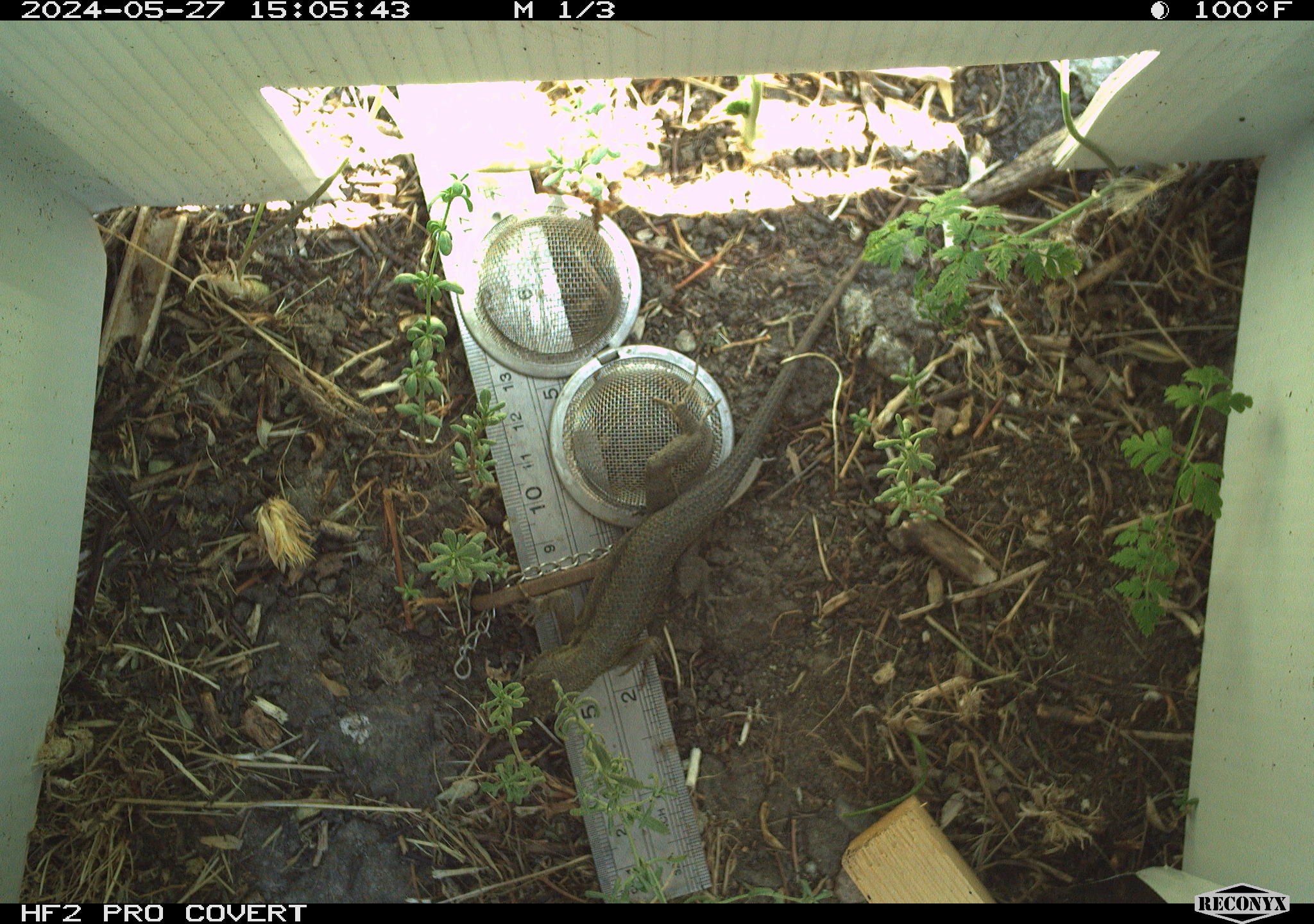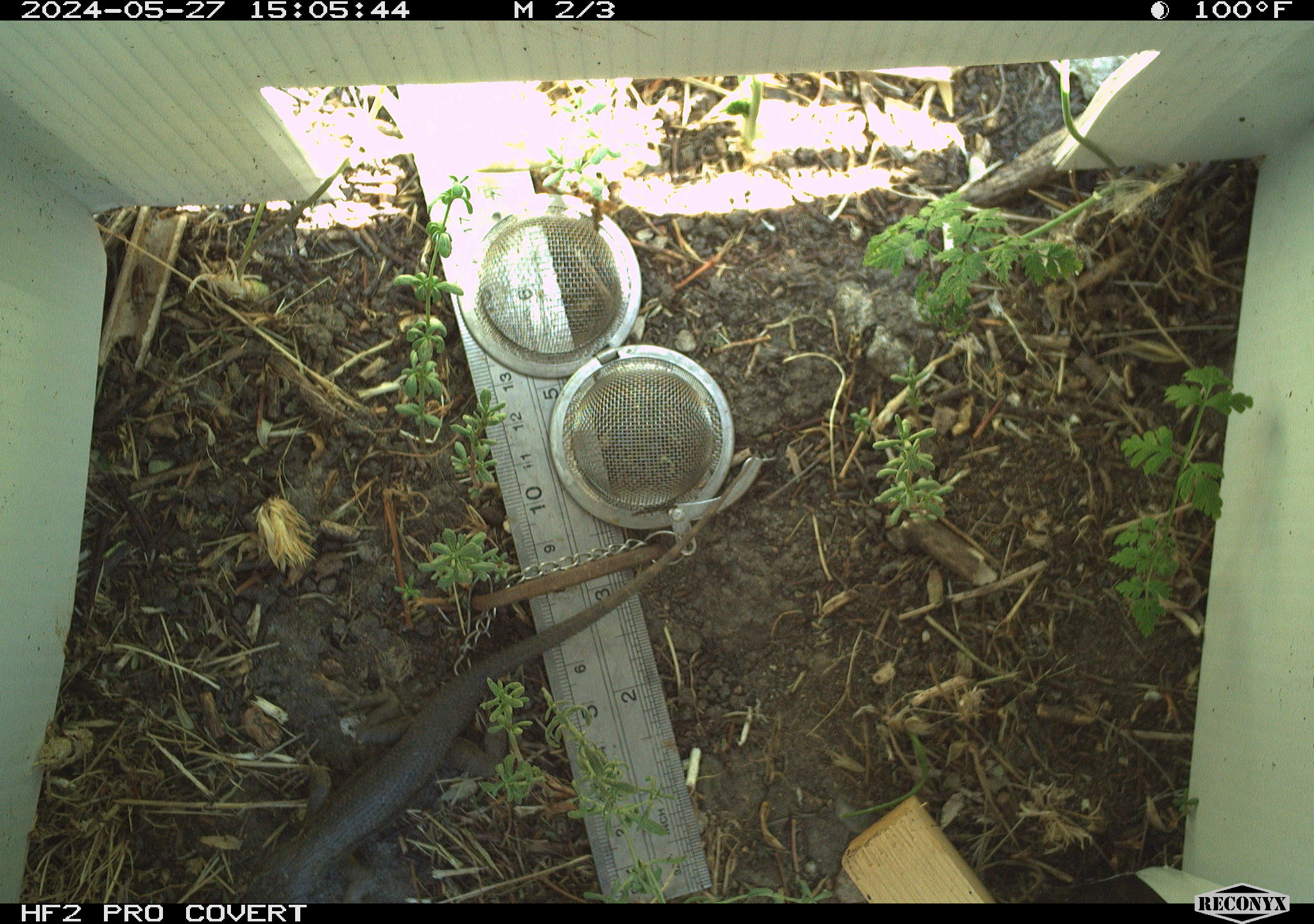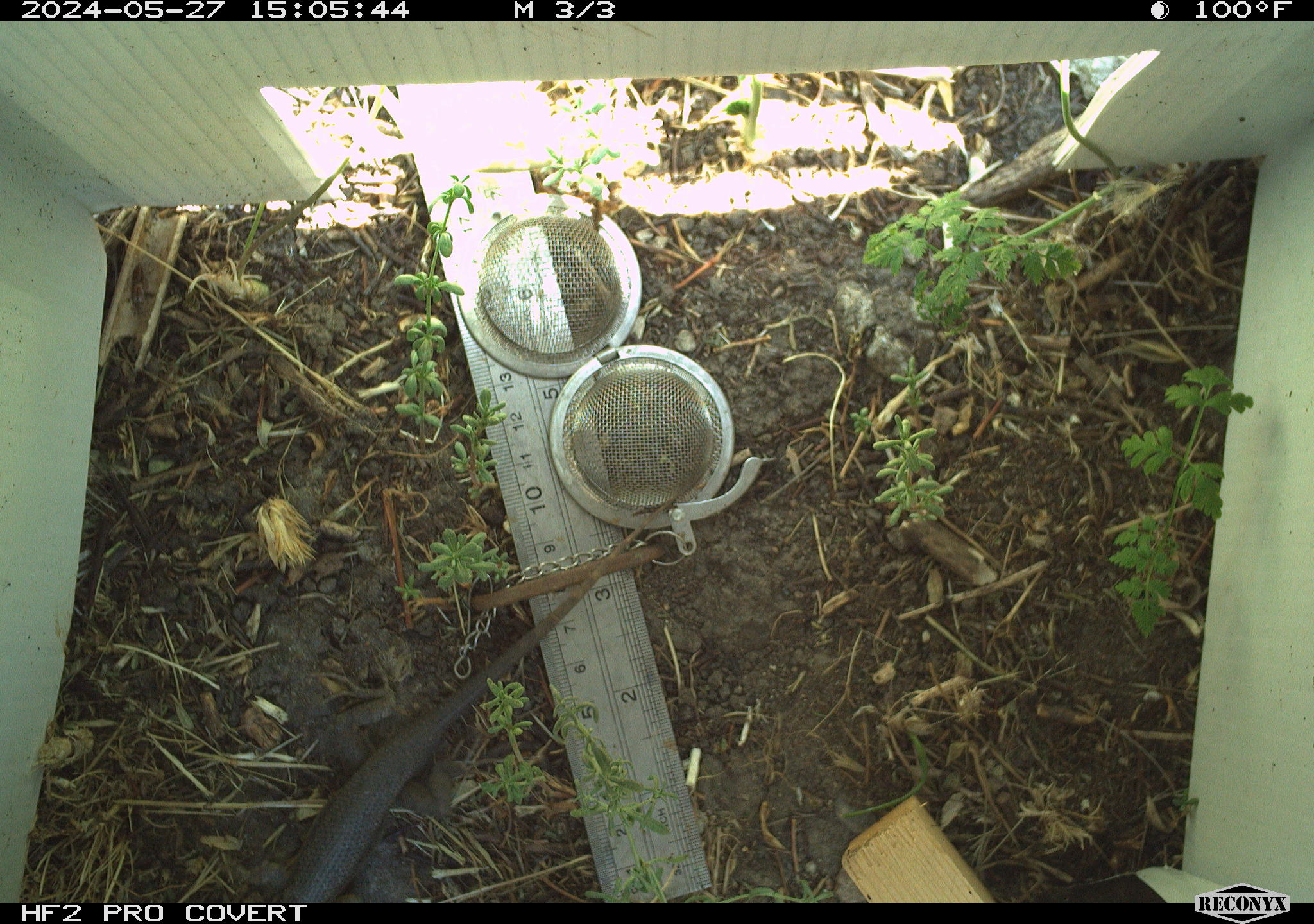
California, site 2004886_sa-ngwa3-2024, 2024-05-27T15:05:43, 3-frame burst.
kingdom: Animalia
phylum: Chordata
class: Reptilia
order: Squamata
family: Phrynosomatidae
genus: Sceloporus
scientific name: Sceloporus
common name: spiny lizards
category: sceloporus species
Sceloporus species (spiny lizards) (Sceloporus).